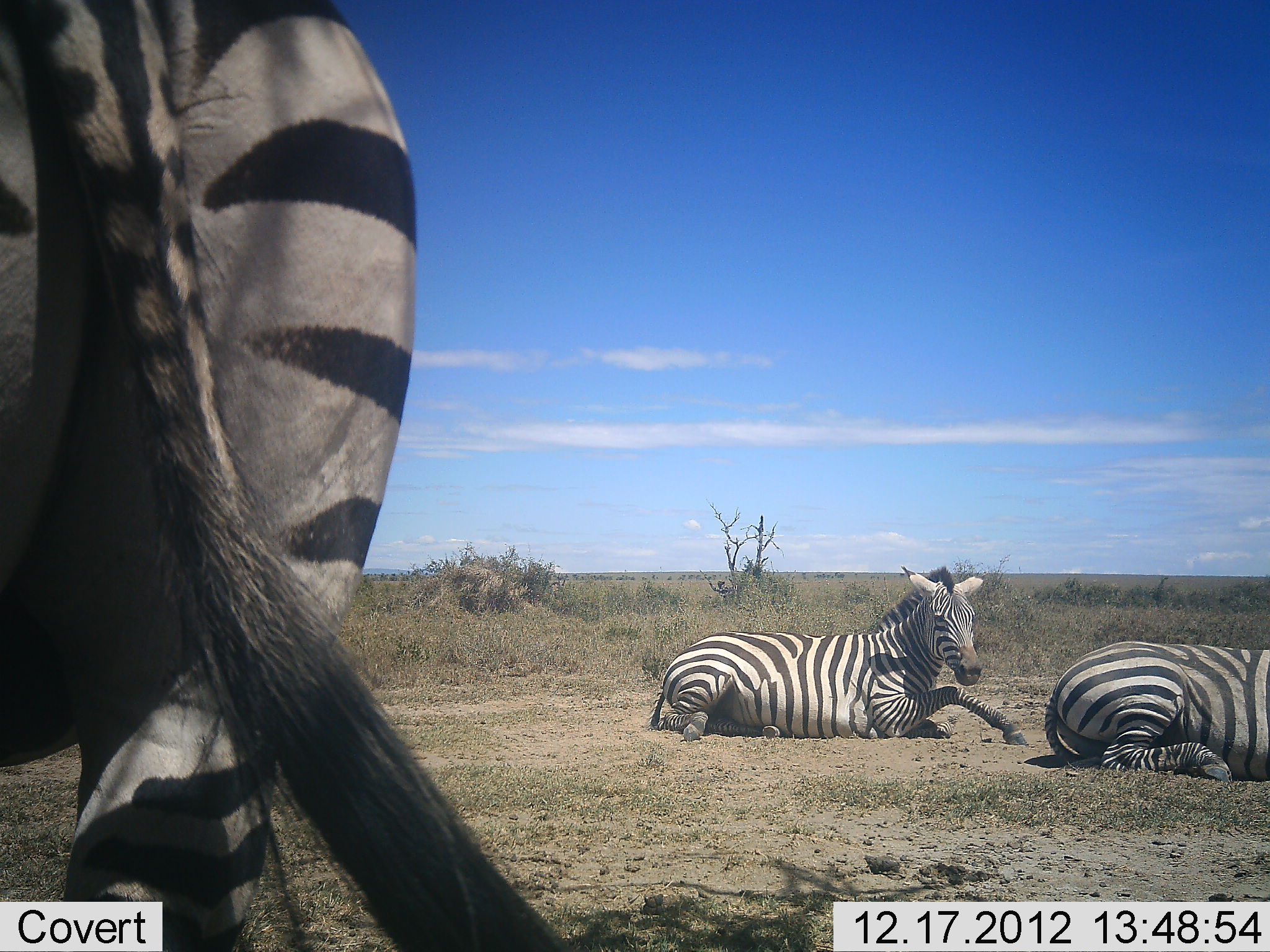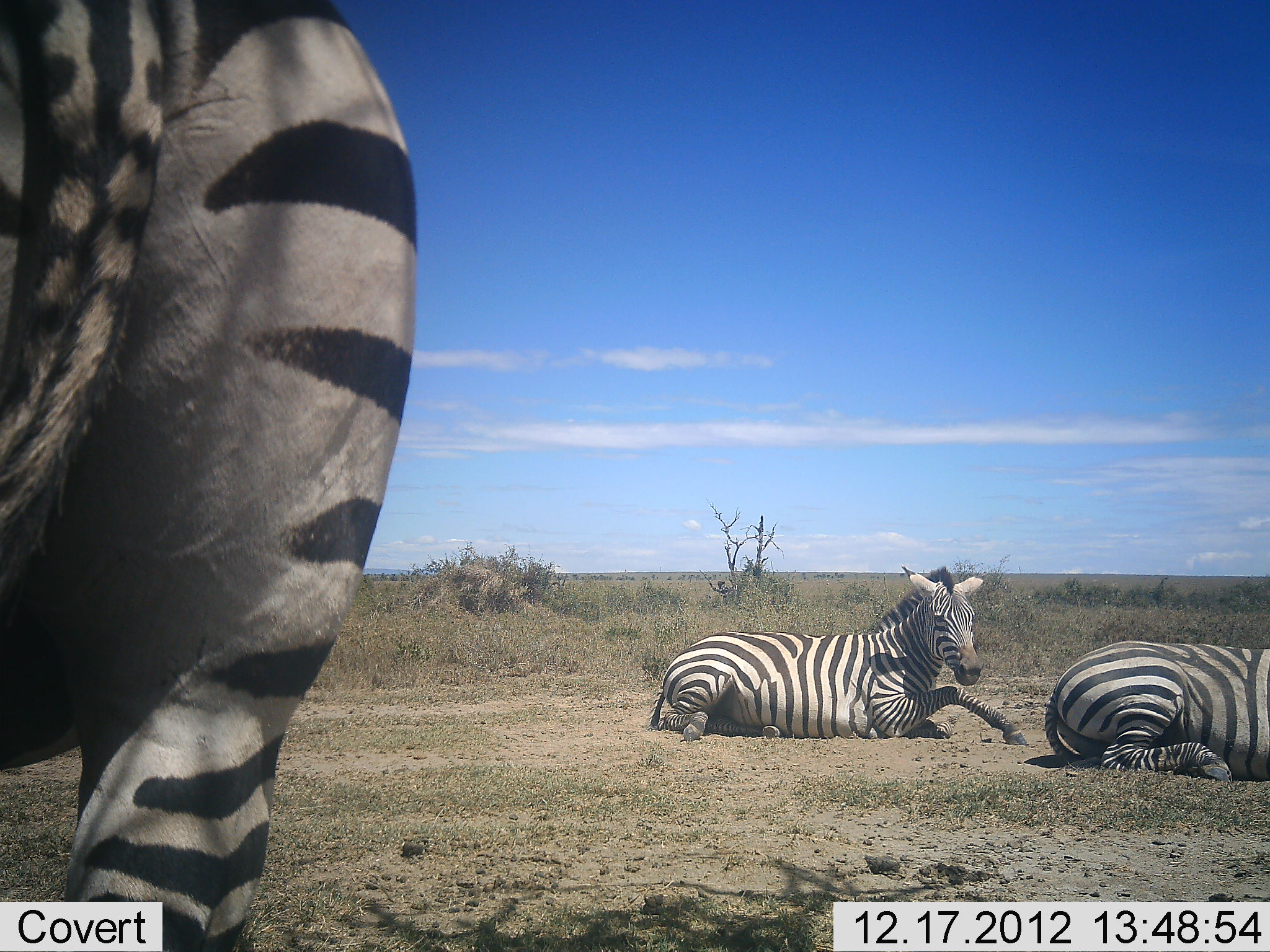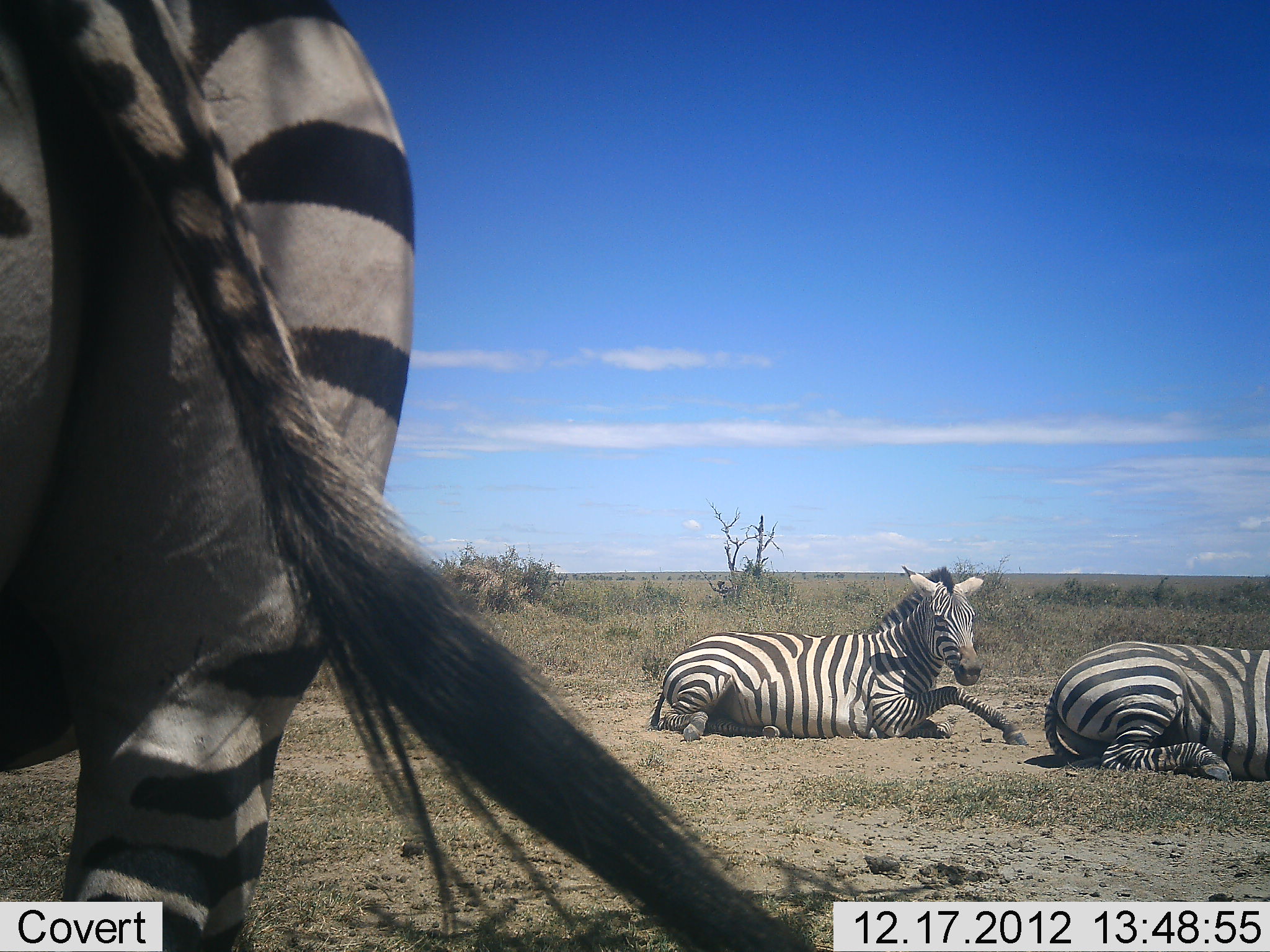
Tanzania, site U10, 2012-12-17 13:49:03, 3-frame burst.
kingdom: Animalia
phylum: Chordata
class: Mammalia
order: Perissodactyla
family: Equidae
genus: Equus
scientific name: Equus quagga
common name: plains zebra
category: zebra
Zebra (plains zebra) (Equus quagga), count 3. Behavior (volunteer vote fractions): standing 70%, resting 100%, moving 0%, interacting 0%. Young present (vote fraction): 0%. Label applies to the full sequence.